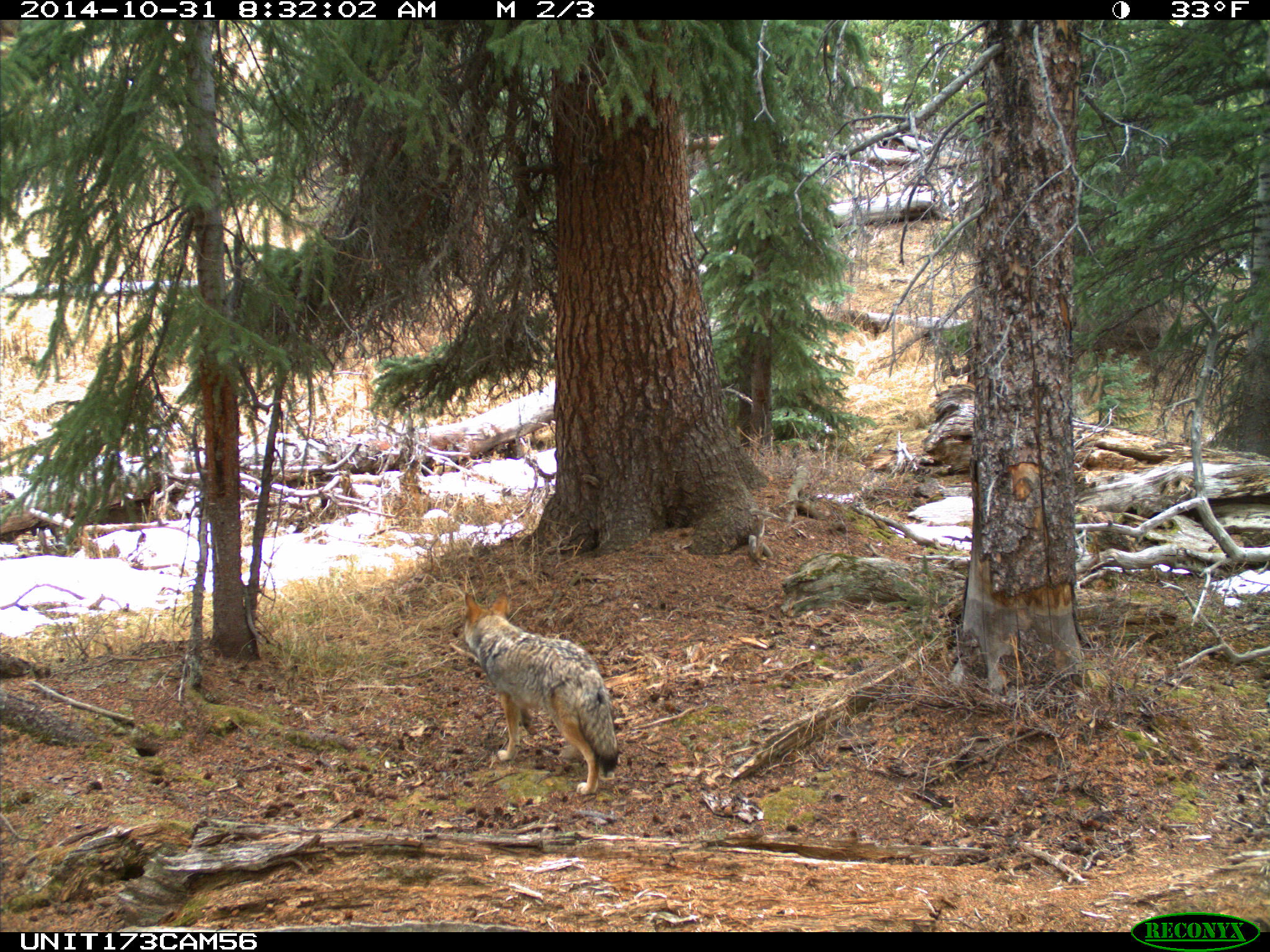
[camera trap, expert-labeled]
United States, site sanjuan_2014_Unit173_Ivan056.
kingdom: Animalia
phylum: Chordata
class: Mammalia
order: Carnivora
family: Canidae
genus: Canis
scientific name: Canis latrans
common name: coyote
Canis latrans (coyote).